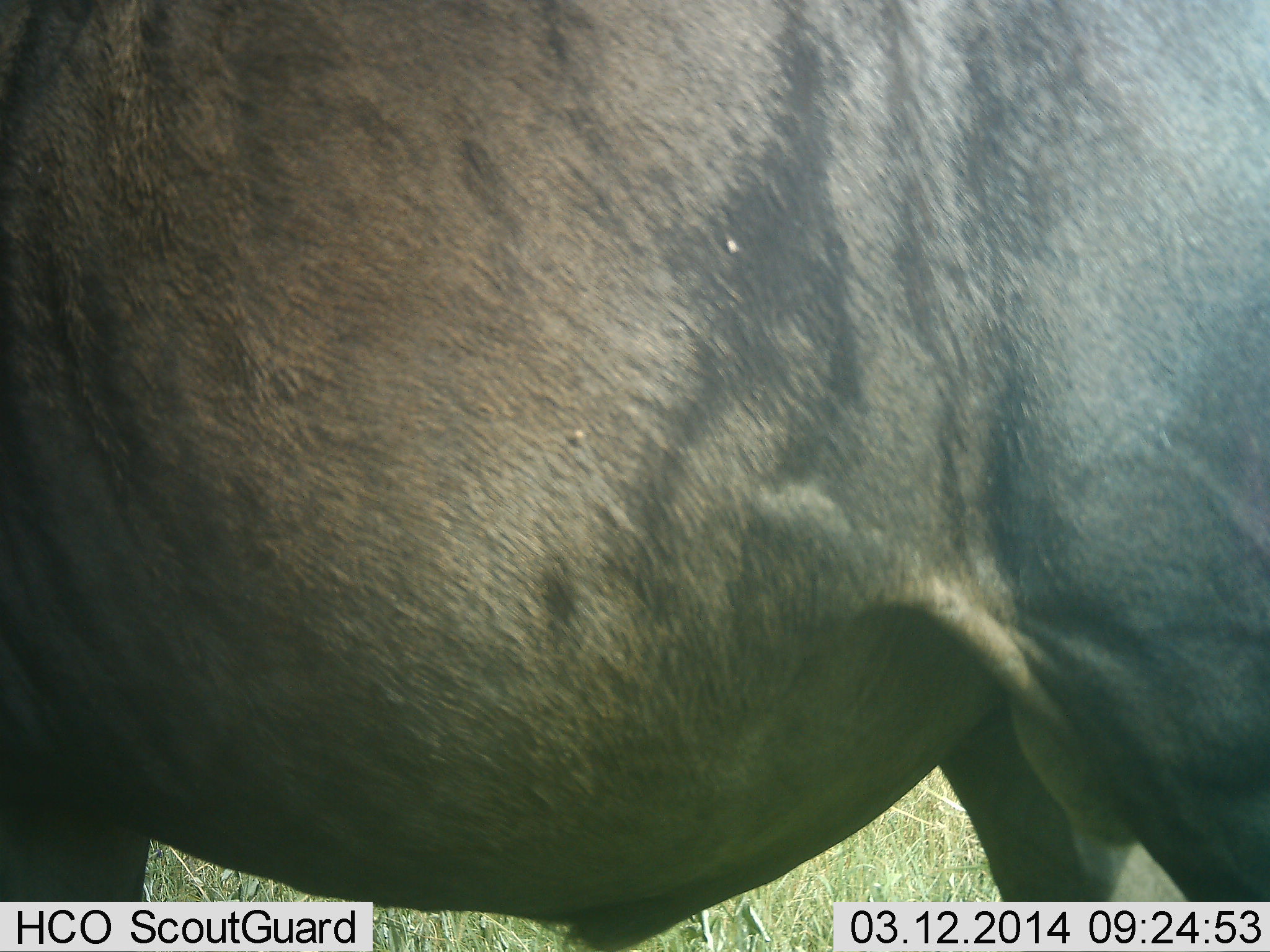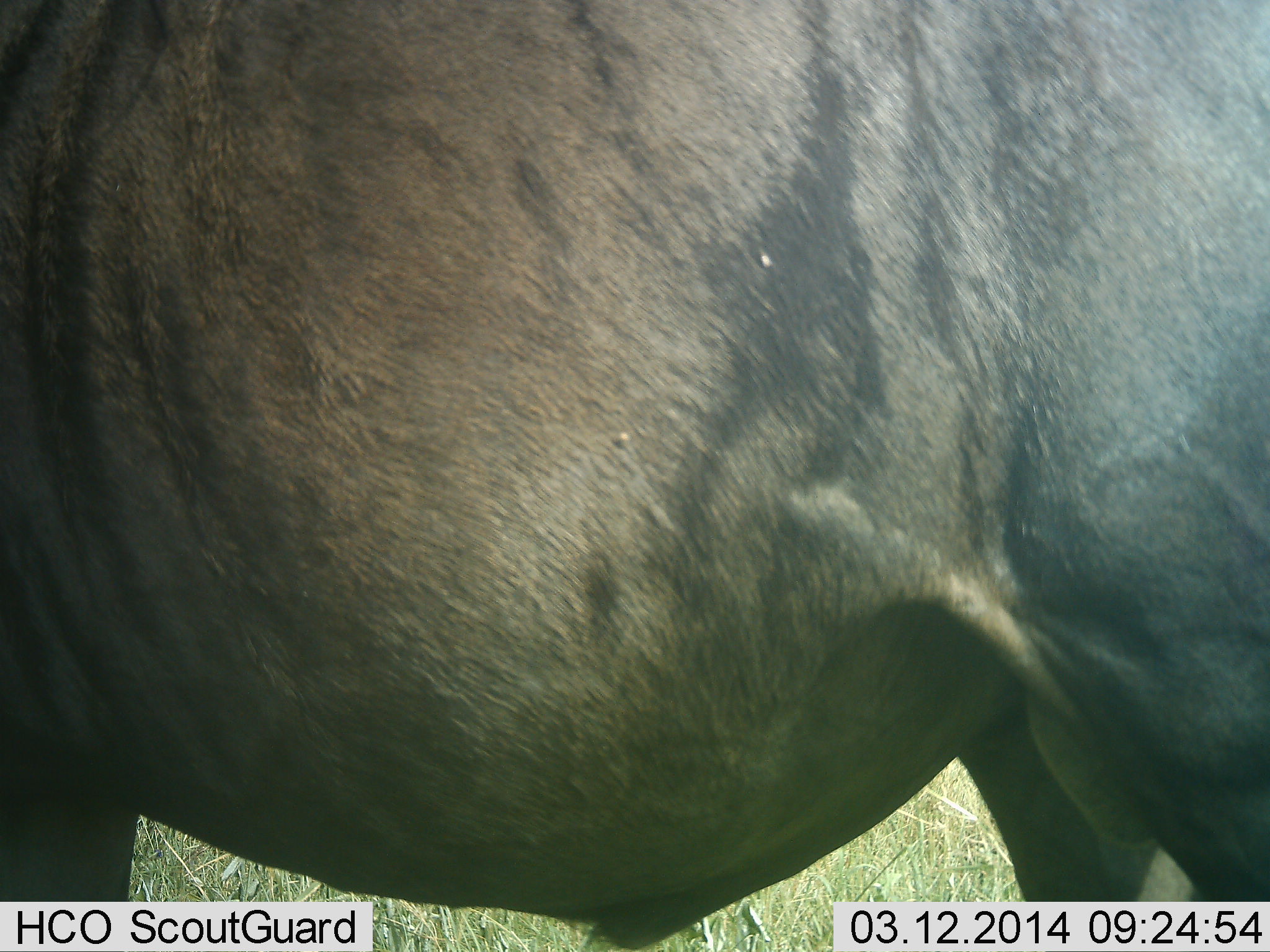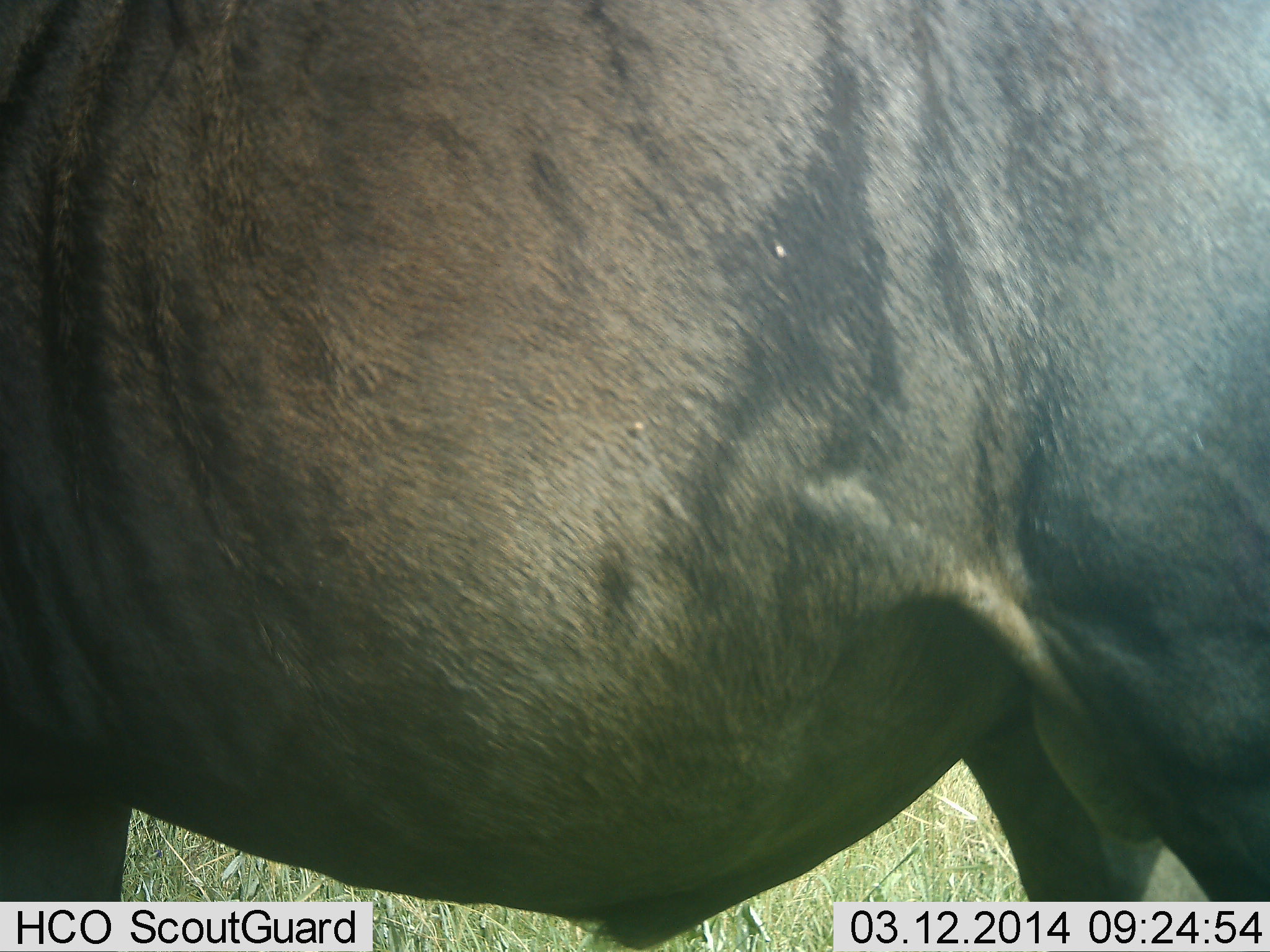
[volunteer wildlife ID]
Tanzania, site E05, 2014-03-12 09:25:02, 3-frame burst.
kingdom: Animalia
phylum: Chordata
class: Mammalia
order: Artiodactyla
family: Bovidae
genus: Connochaetes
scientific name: Connochaetes taurinus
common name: blue wildebeest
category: wildebeest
Wildebeest (blue wildebeest) (Connochaetes taurinus), count 1. Behavior (volunteer vote fractions): standing 95%, resting 0%, moving 8%, interacting 0%. Young present (vote fraction): 0%. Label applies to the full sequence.